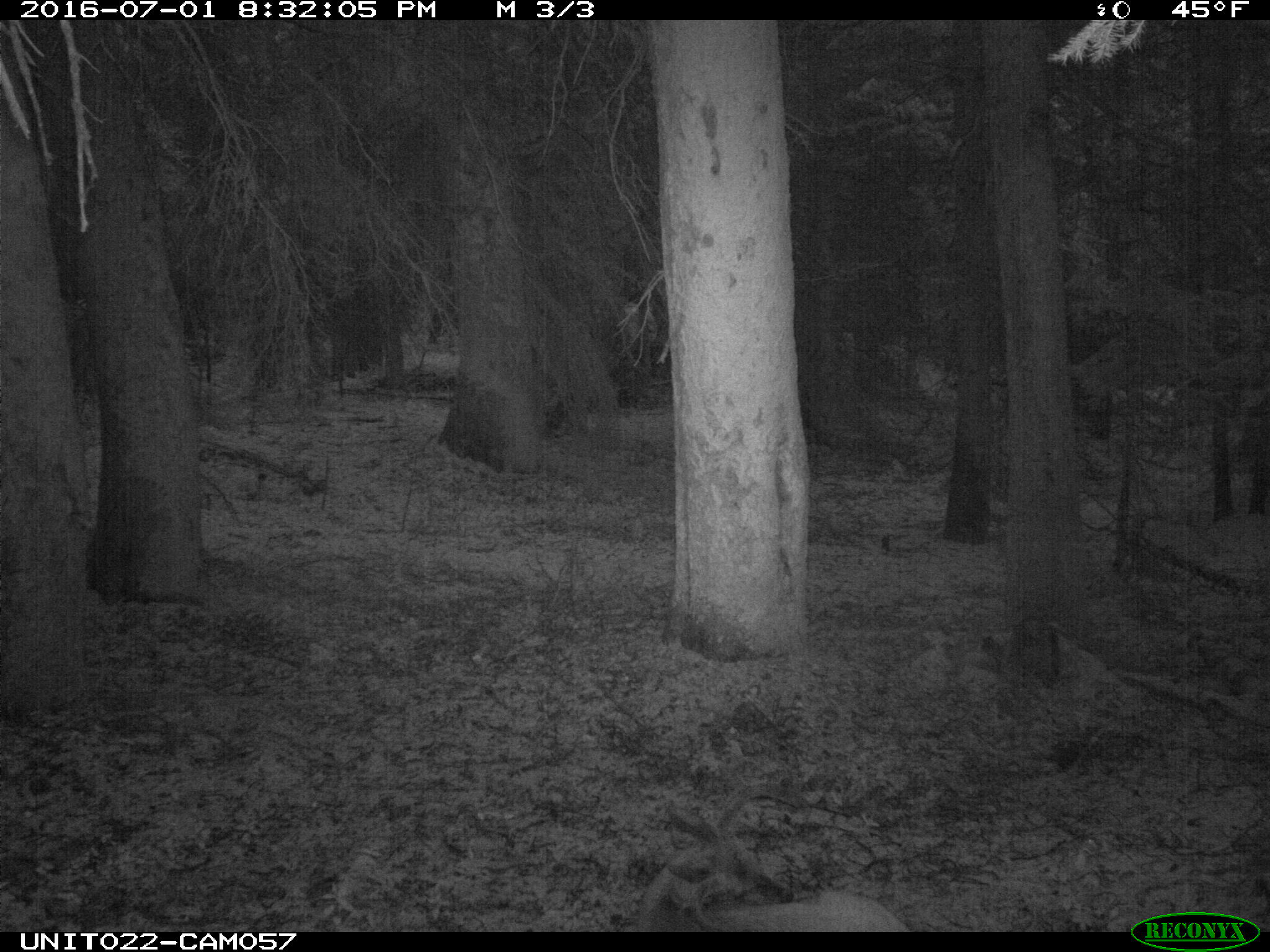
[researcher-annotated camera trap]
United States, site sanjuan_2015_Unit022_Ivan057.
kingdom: Animalia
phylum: Chordata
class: Mammalia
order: Artiodactyla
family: Cervidae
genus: Odocoileus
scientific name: Odocoileus hemionus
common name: mule deer